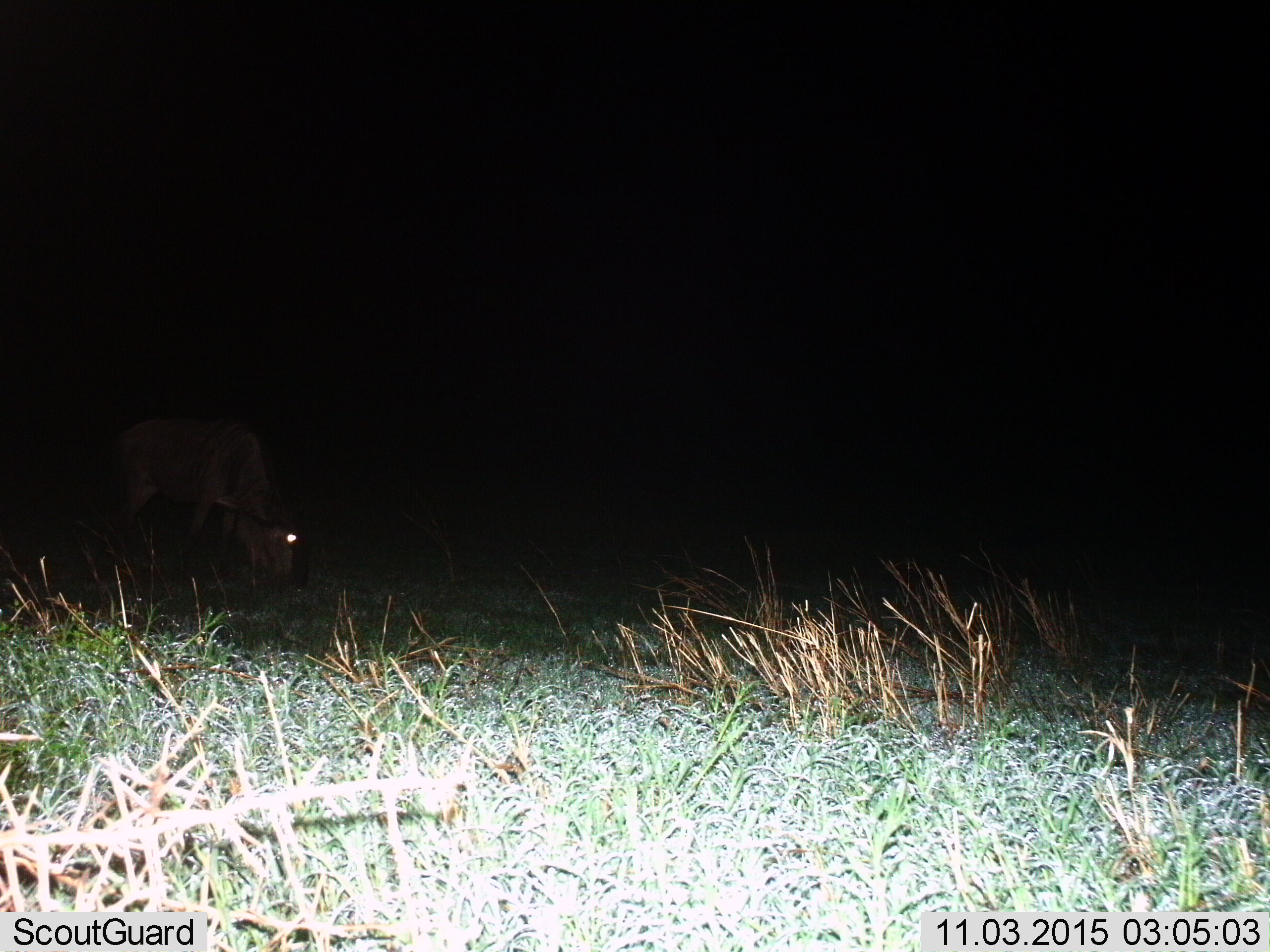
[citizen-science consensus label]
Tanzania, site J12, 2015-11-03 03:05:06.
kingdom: Animalia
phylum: Chordata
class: Mammalia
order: Artiodactyla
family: Bovidae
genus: Connochaetes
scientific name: Connochaetes taurinus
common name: blue wildebeest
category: wildebeest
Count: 1.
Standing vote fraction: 43%.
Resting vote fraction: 0%.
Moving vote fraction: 0%.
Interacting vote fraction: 0%.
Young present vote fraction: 0%.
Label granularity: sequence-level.